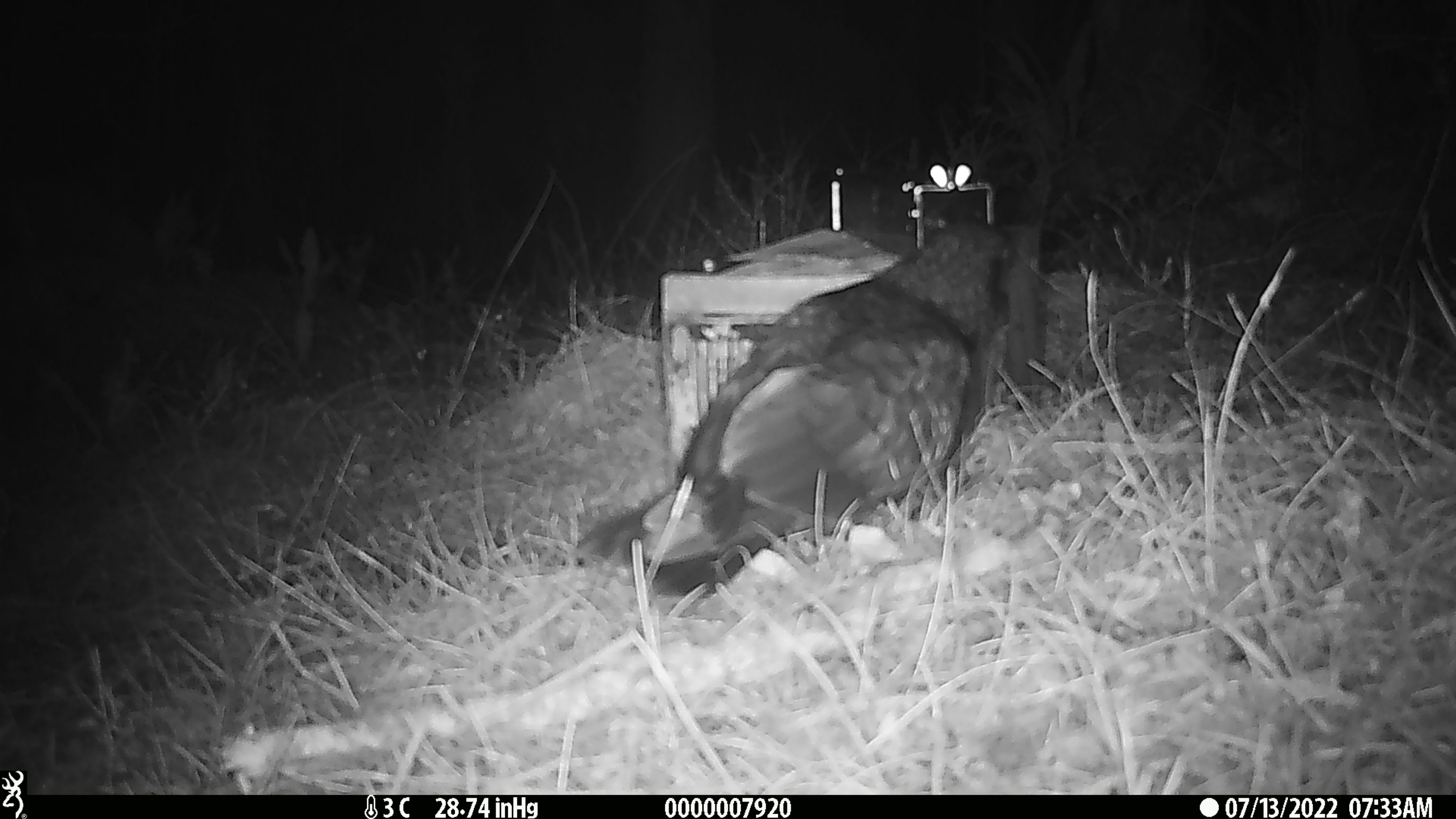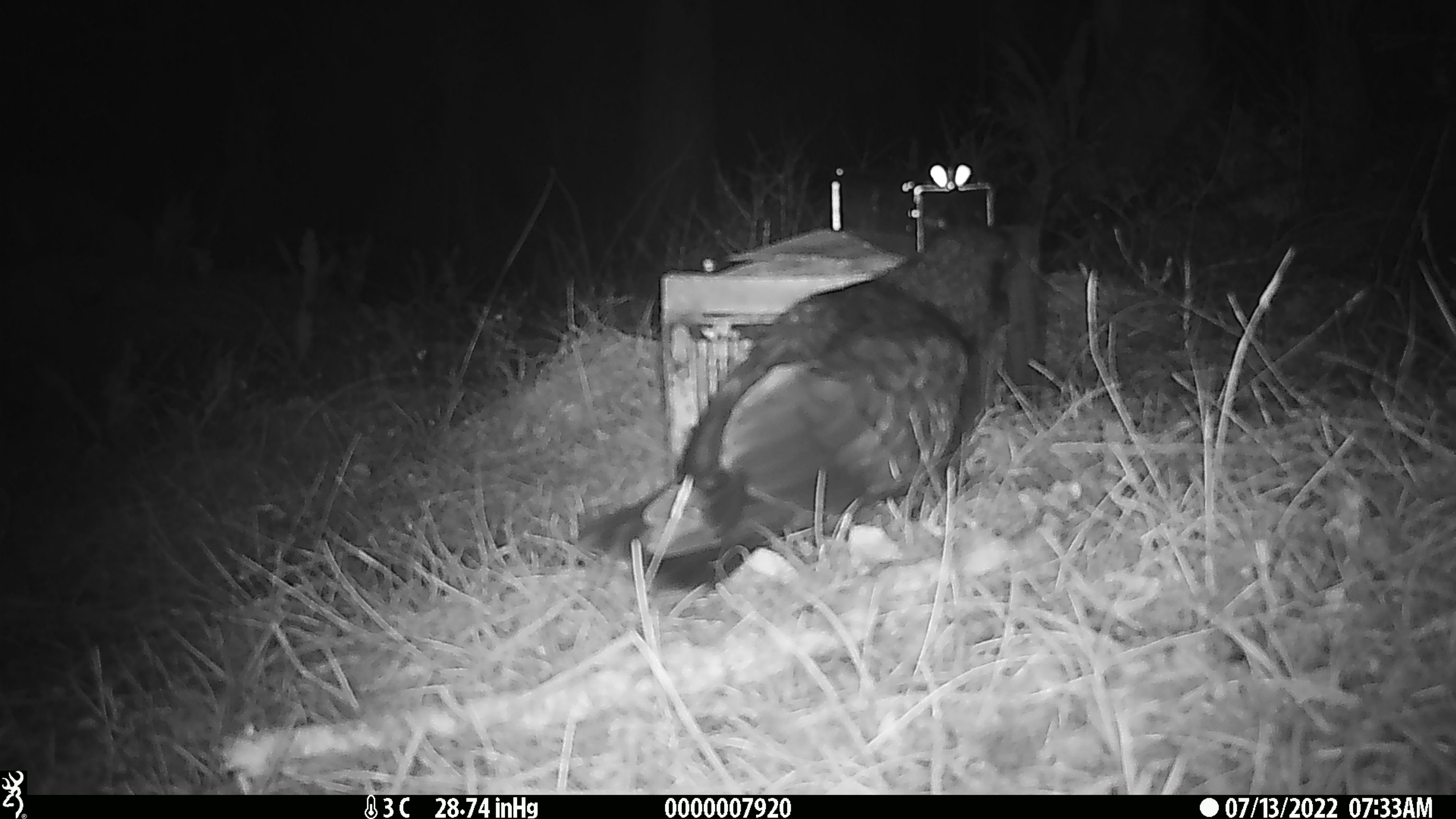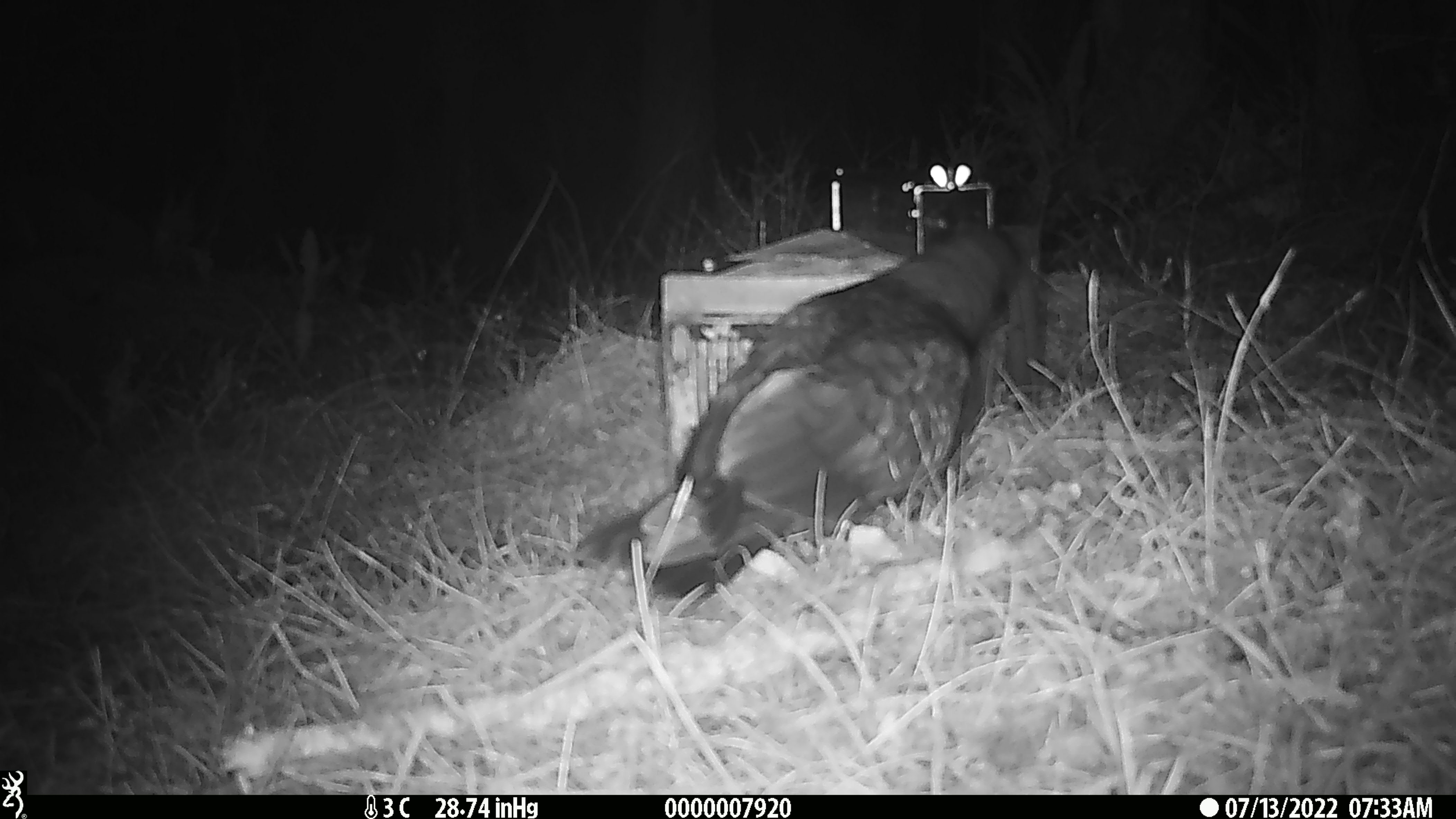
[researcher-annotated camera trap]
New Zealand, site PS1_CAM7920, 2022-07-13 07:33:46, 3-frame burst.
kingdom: Animalia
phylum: Chordata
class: Aves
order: Psittaciformes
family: Strigopidae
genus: Nestor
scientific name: Nestor notabilis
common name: kea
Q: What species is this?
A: Kea (Nestor notabilis).